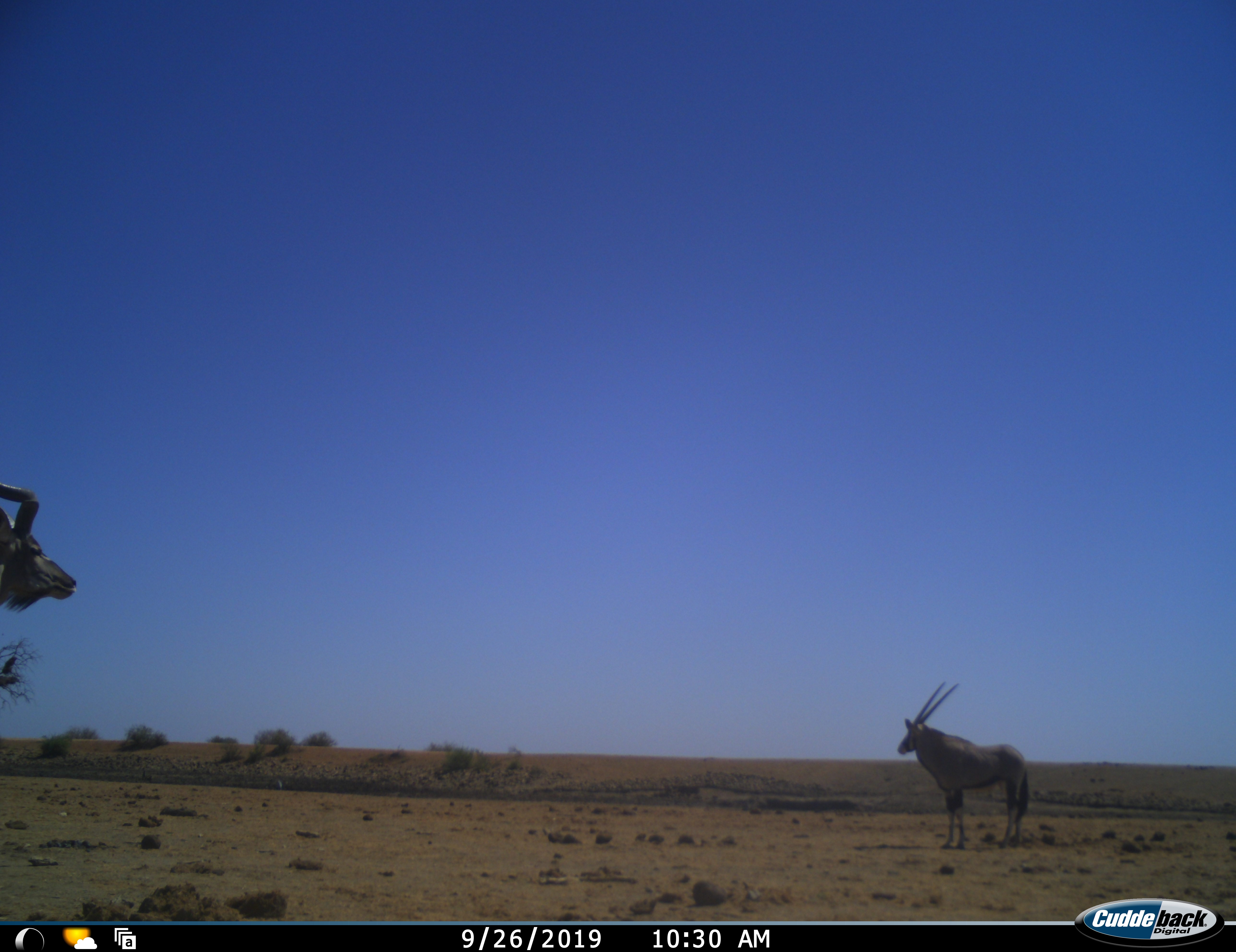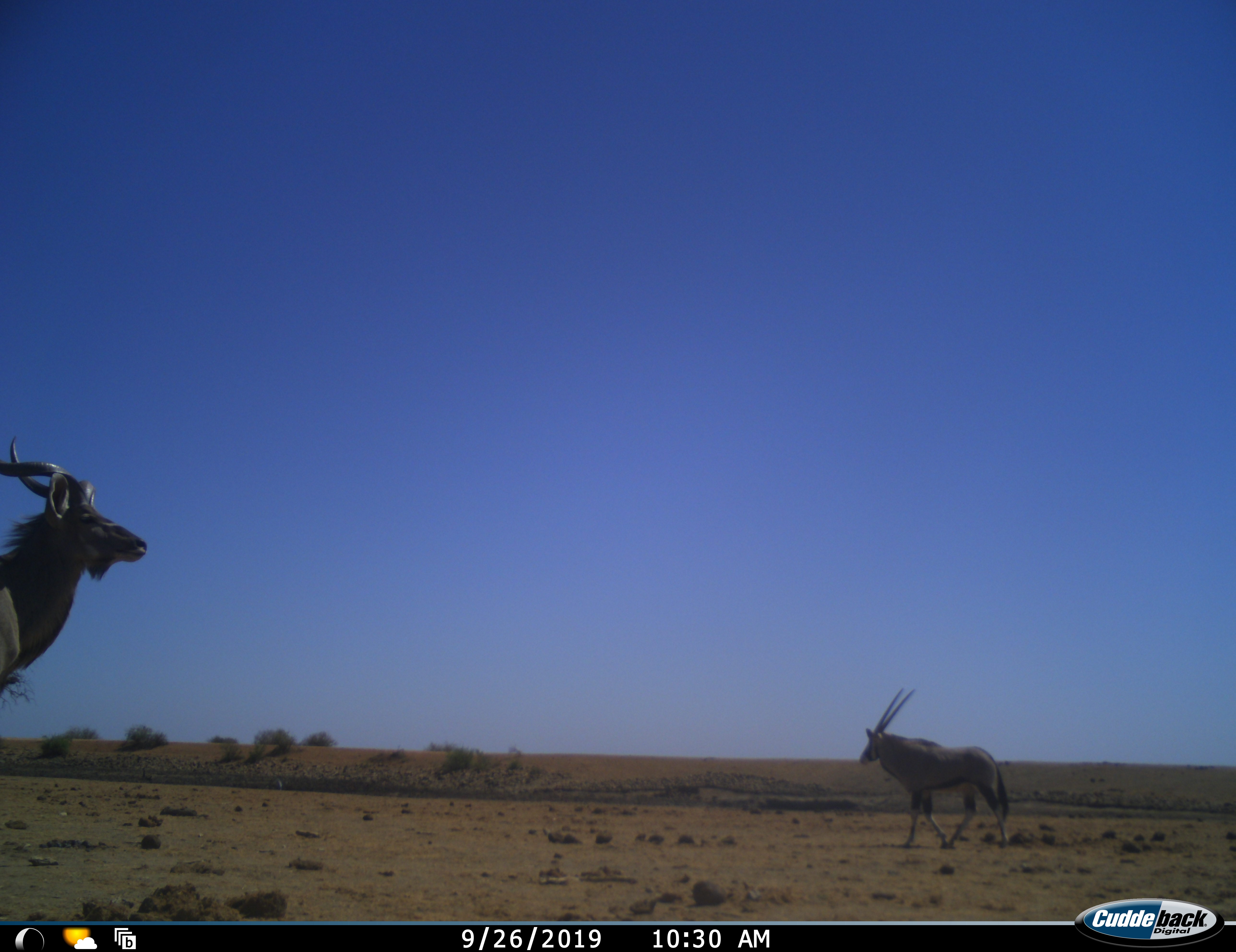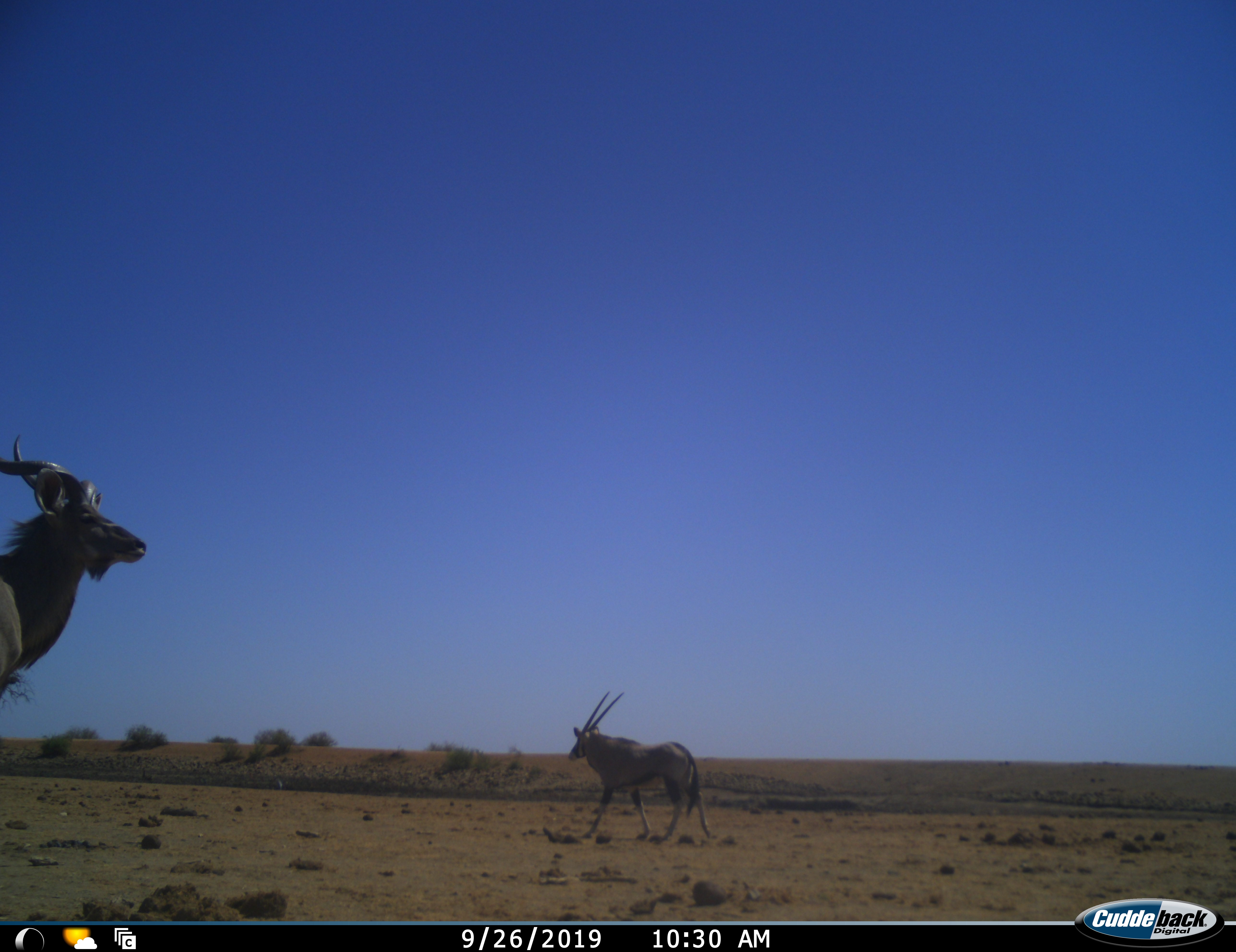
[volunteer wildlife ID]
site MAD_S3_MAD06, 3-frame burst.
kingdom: Animalia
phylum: Chordata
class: Mammalia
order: Artiodactyla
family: Bovidae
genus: Oryx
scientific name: Oryx gazella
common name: gemsbok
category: oryx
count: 1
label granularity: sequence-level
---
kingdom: Animalia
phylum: Chordata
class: Mammalia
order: Artiodactyla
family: Bovidae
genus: Tragelaphus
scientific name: Tragelaphus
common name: kudu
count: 1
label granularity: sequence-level